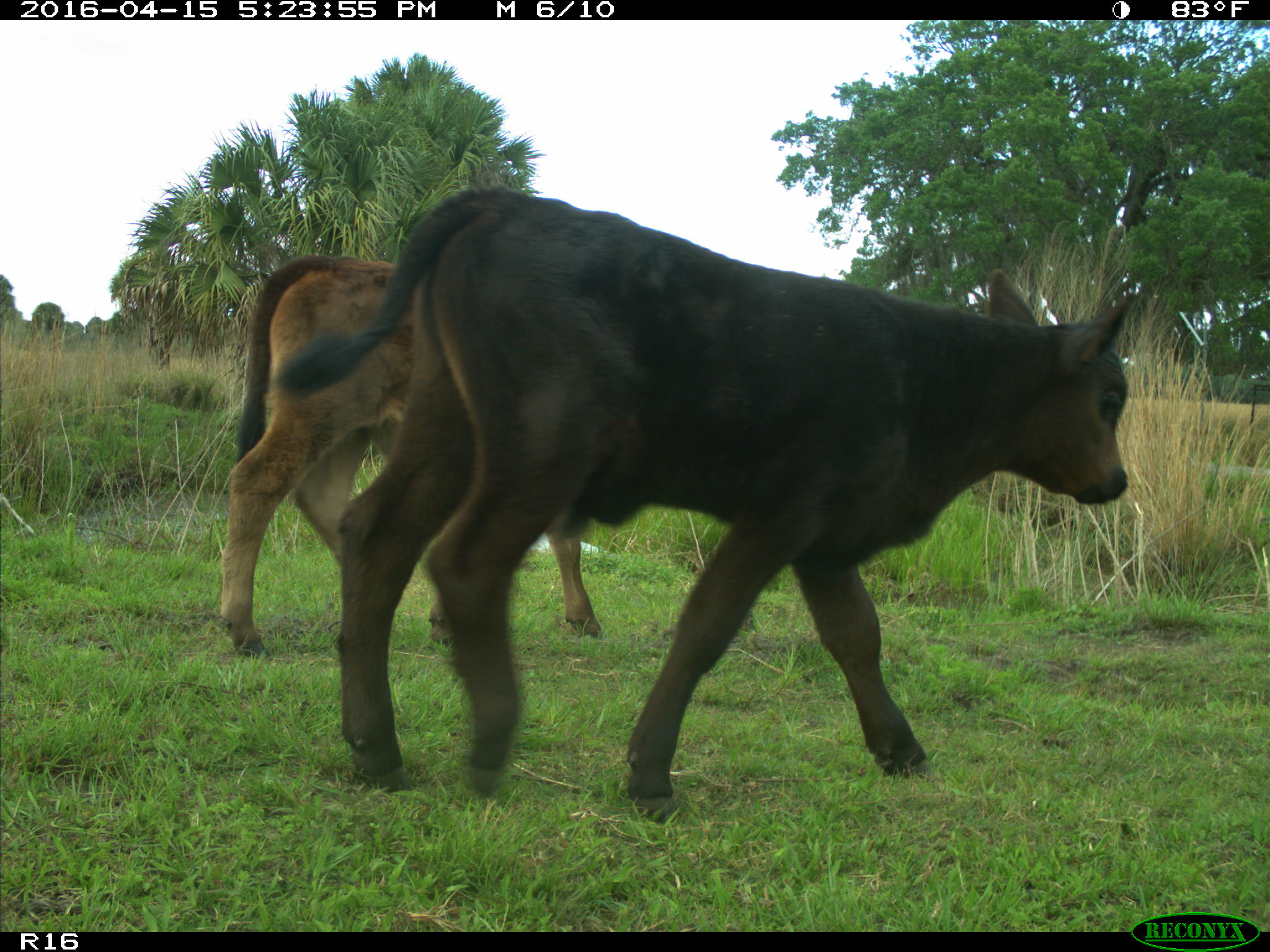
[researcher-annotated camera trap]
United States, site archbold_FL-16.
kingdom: Animalia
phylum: Chordata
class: Mammalia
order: Artiodactyla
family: Bovidae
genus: Bos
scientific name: Bos taurus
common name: domestic cow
Bos taurus (domestic cow).